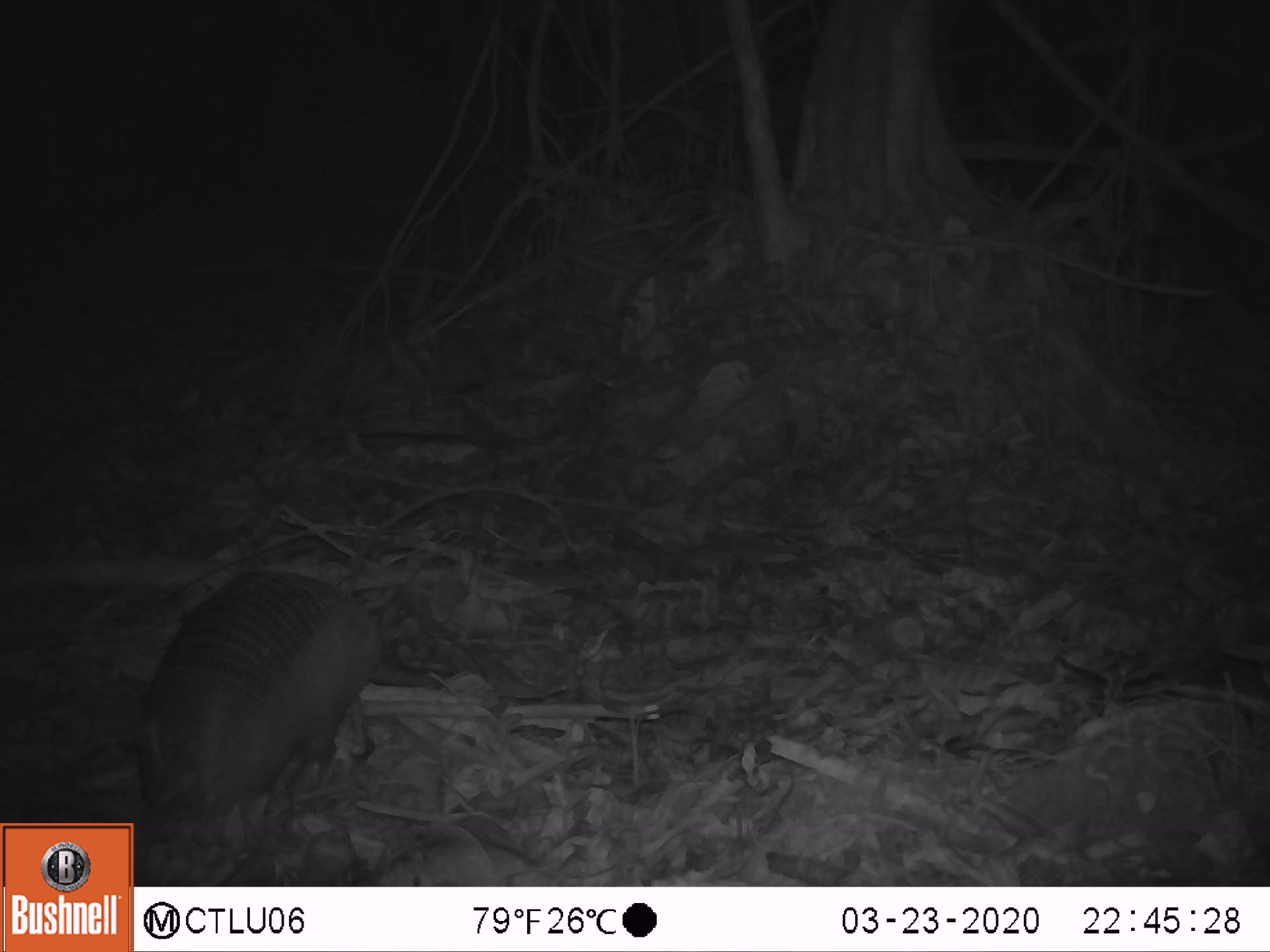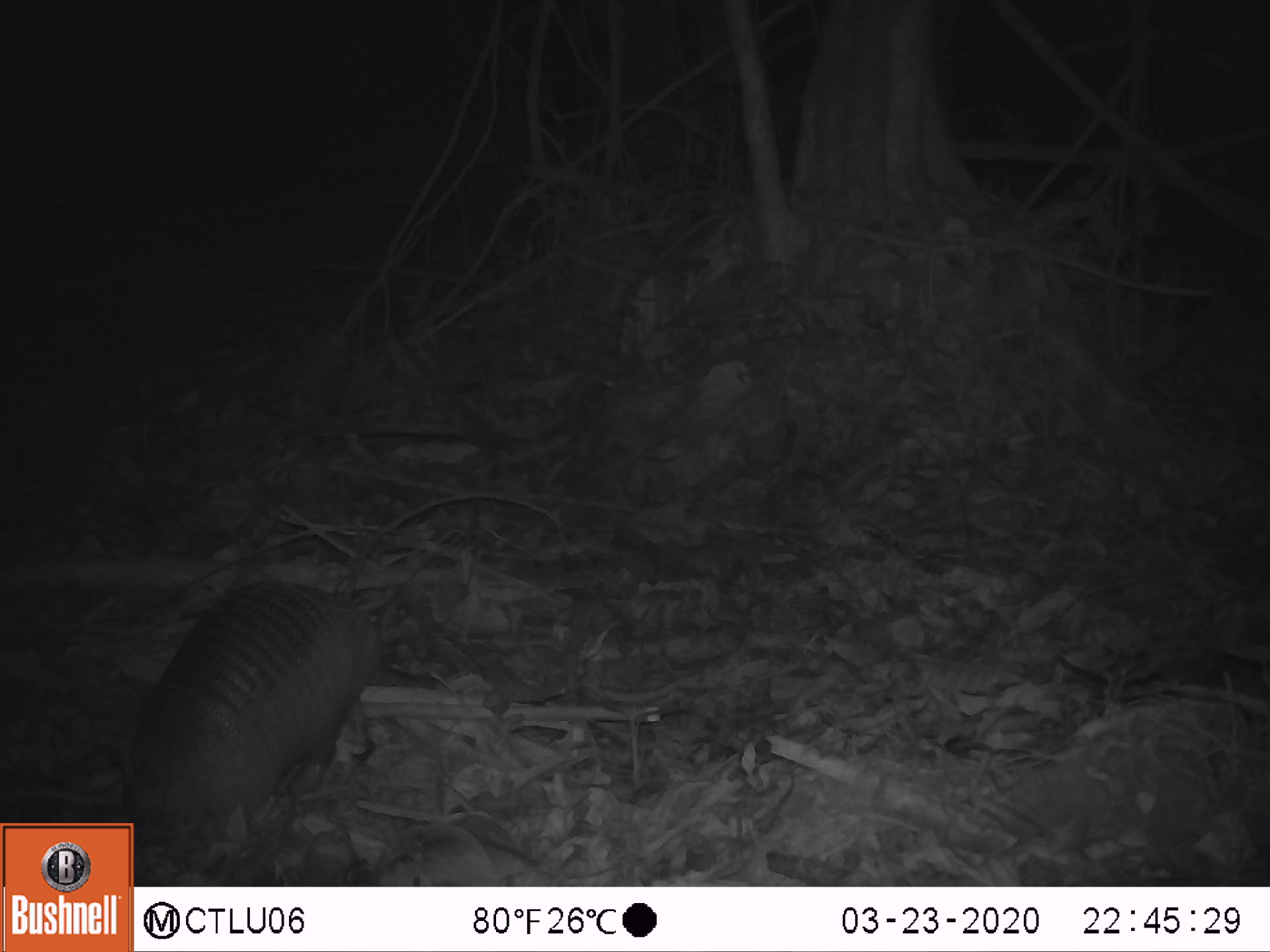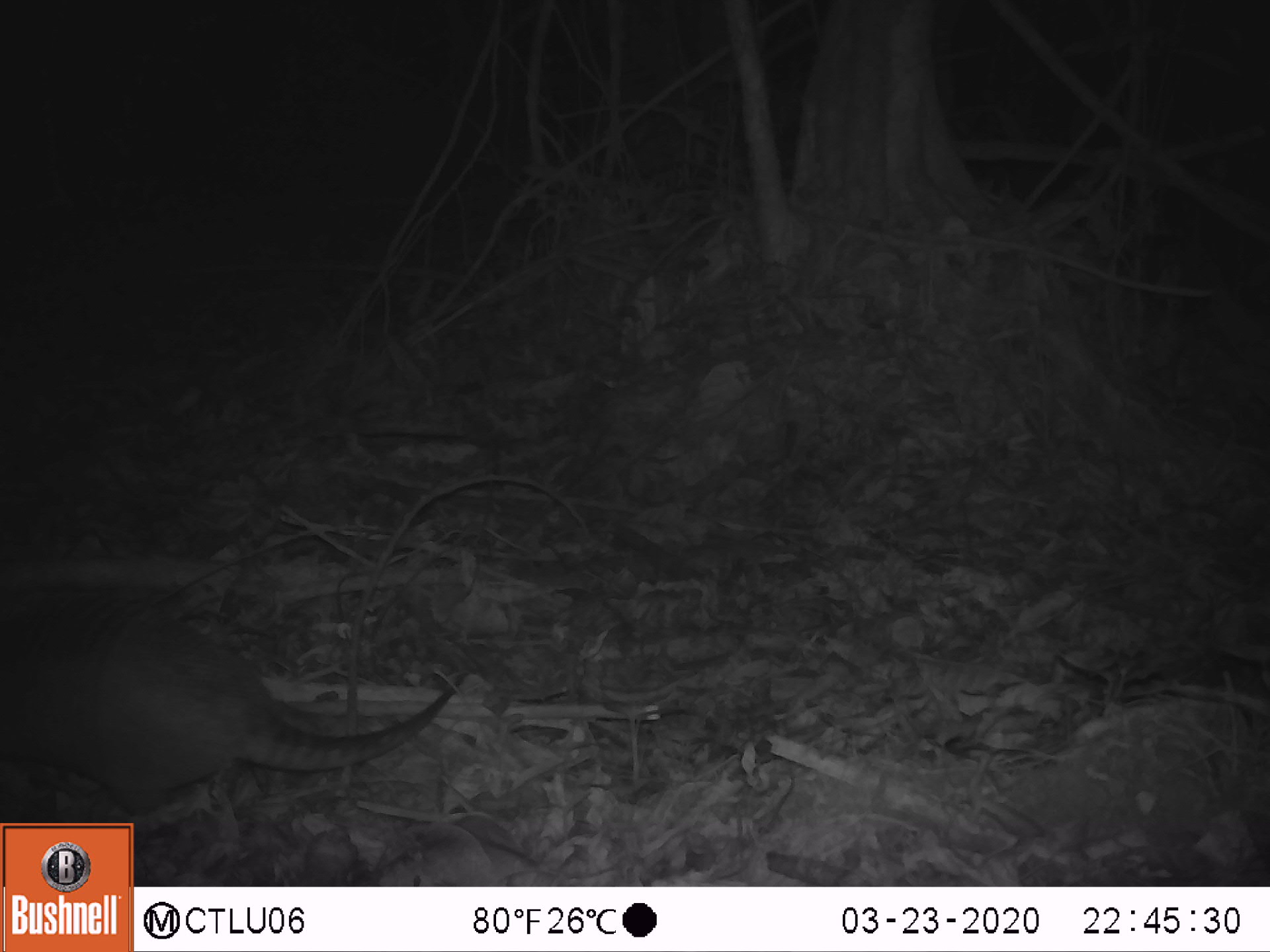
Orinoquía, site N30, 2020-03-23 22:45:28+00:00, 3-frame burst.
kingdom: Animalia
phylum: Chordata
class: Mammalia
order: Cingulata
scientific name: Cingulata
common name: armadillo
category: unknown armadillo